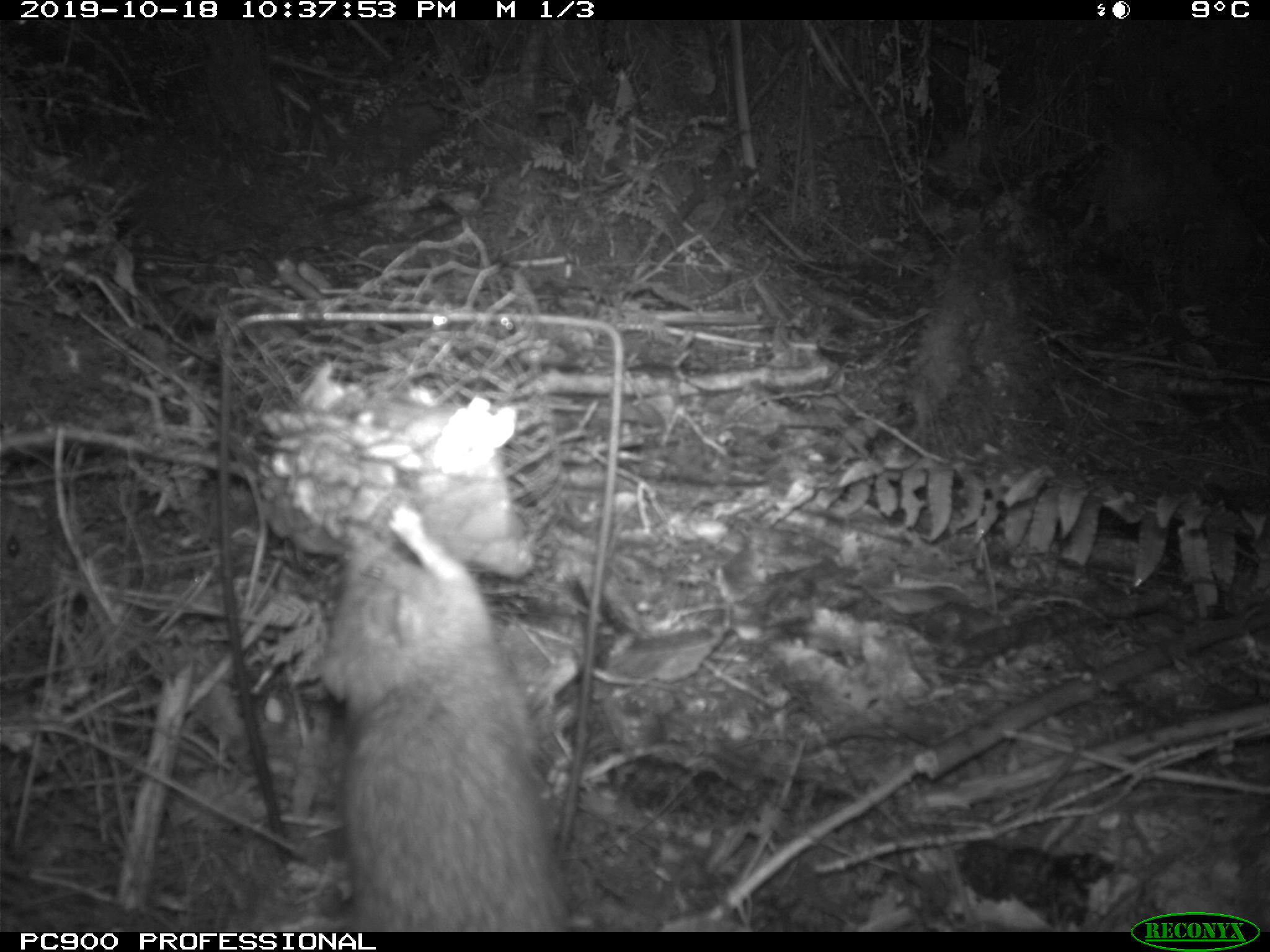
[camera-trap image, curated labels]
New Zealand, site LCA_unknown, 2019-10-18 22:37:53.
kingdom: Animalia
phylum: Chordata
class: Mammalia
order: Rodentia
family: Muridae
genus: Rattus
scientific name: Rattus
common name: rat